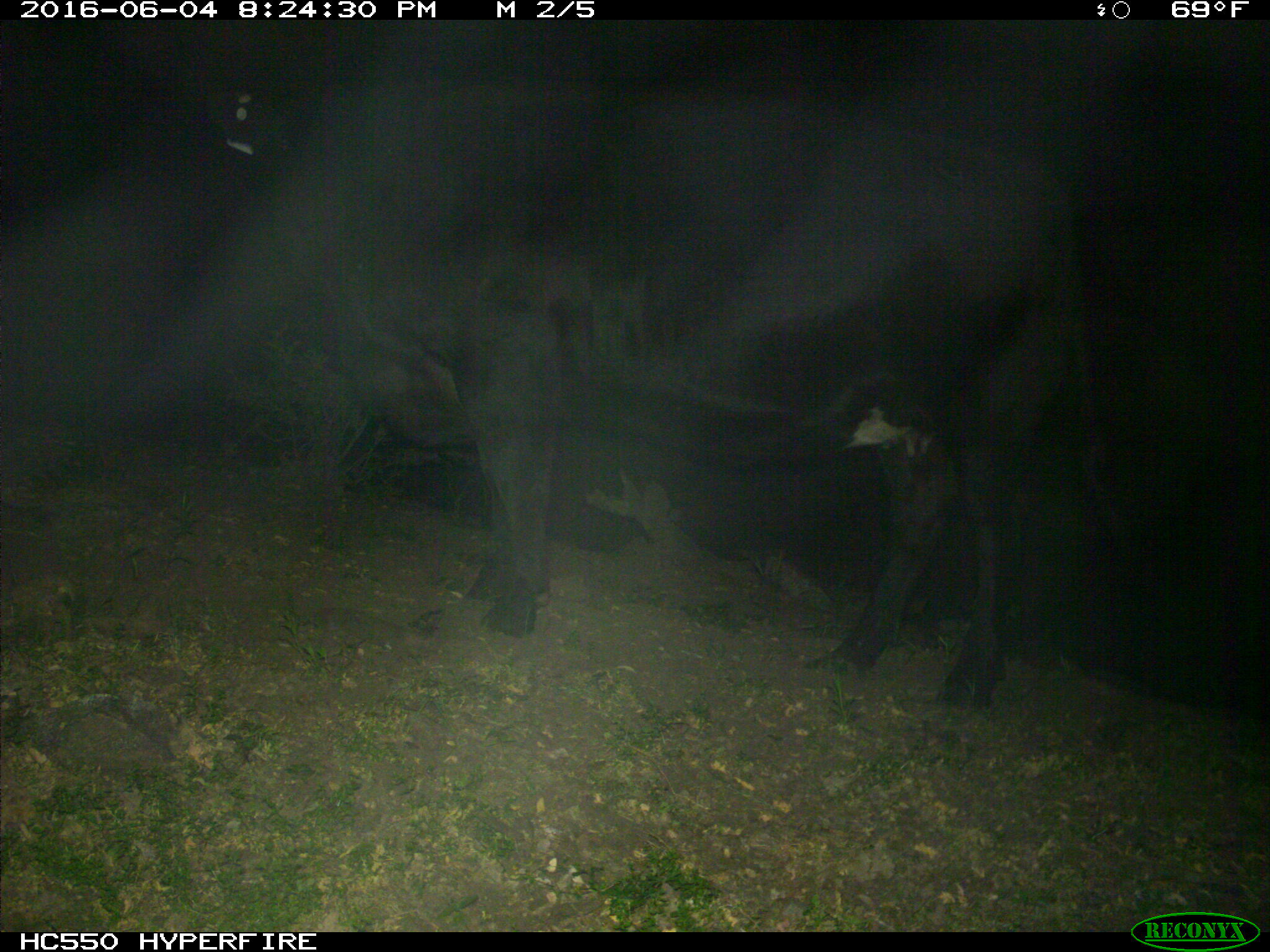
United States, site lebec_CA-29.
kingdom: Animalia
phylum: Chordata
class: Mammalia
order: Artiodactyla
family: Bovidae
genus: Bos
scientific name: Bos taurus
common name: domestic cow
Bos taurus (domestic cow).